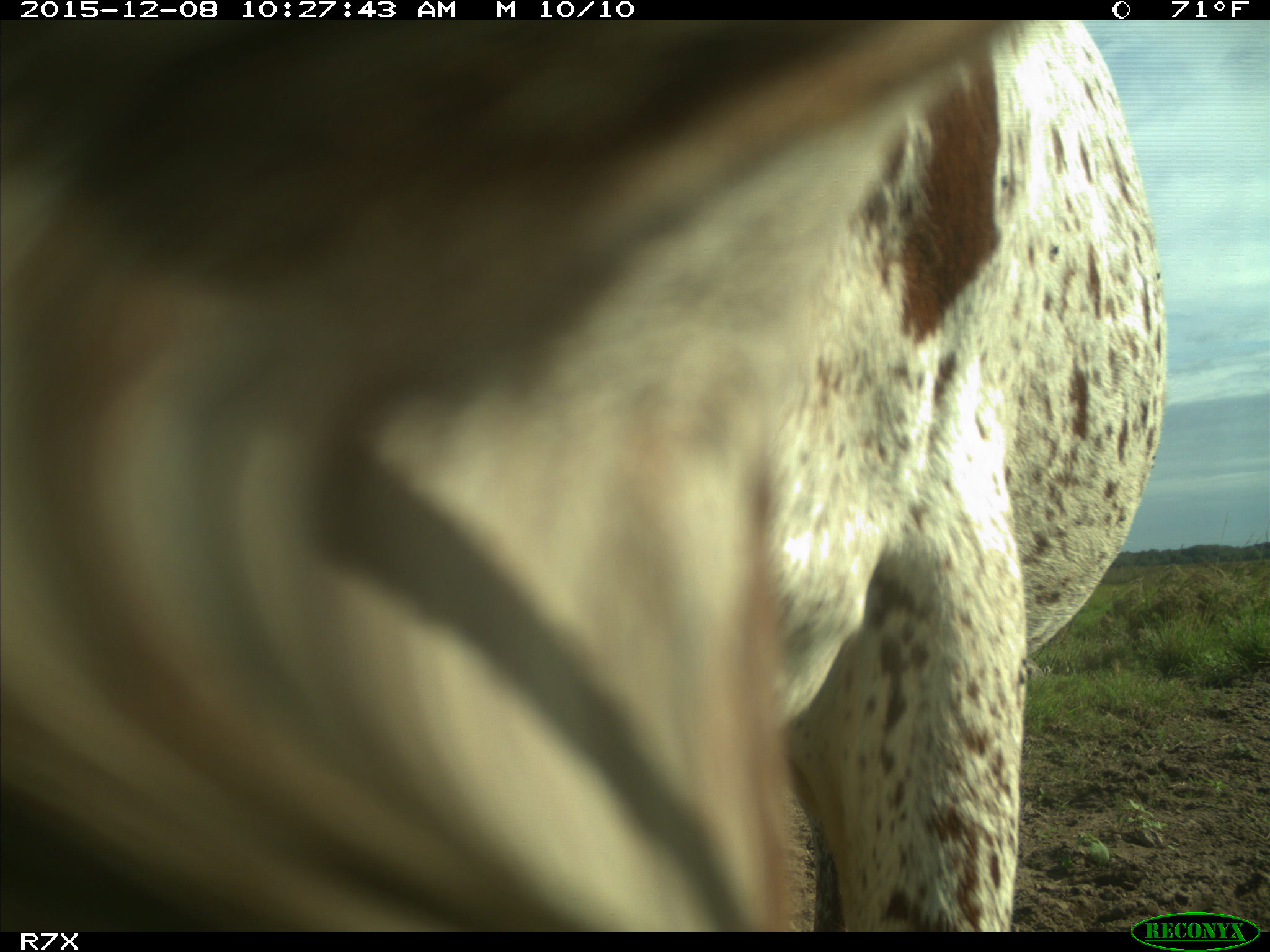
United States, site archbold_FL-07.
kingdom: Animalia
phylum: Chordata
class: Mammalia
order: Artiodactyla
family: Bovidae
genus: Bos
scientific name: Bos taurus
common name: domestic cow